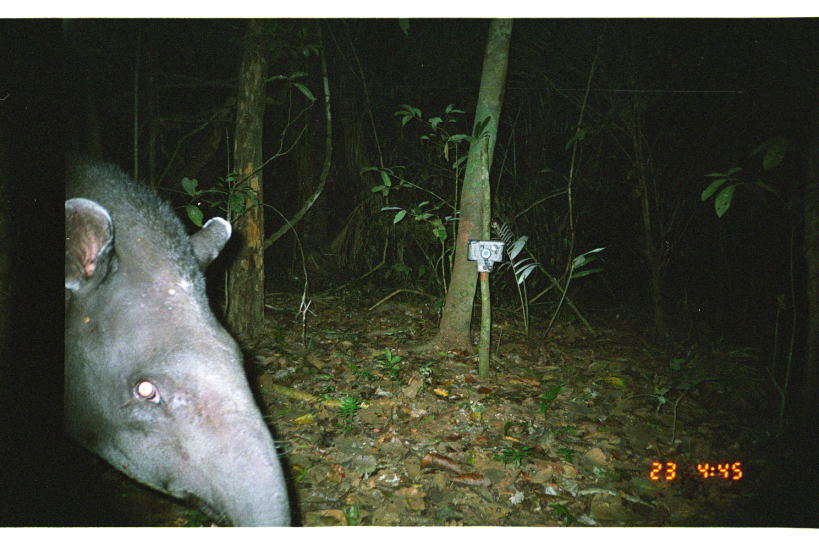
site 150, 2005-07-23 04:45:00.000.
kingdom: Animalia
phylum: Chordata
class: Mammalia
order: Perissodactyla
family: Tapiridae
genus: Tapirus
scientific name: Tapirus terrestris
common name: south american tapir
Tapirus terrestris (south american tapir).